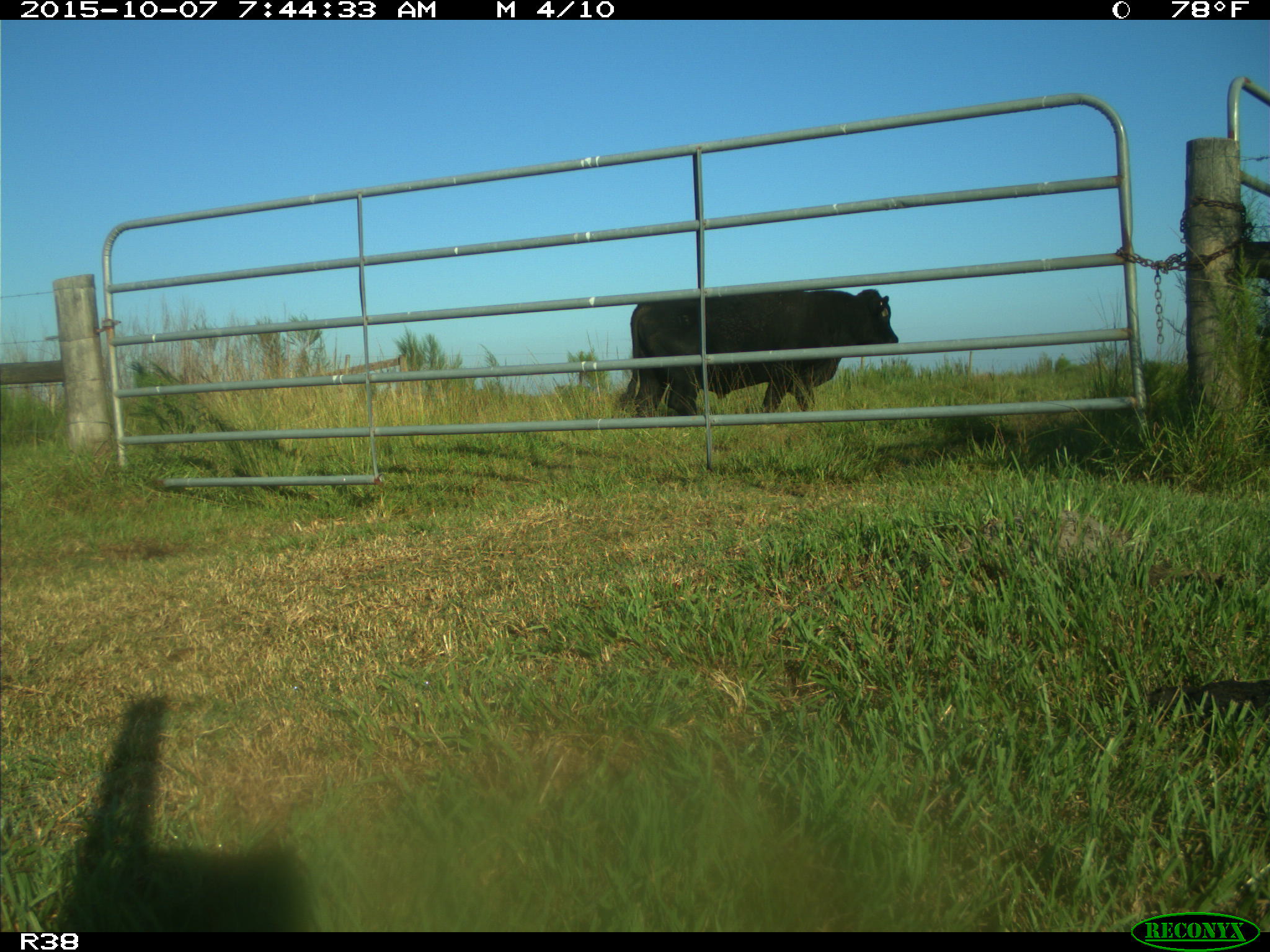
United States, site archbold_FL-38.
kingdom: Animalia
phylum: Chordata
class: Mammalia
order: Artiodactyla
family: Bovidae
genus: Bos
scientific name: Bos taurus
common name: domestic cow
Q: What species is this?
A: Bos taurus (domestic cow).